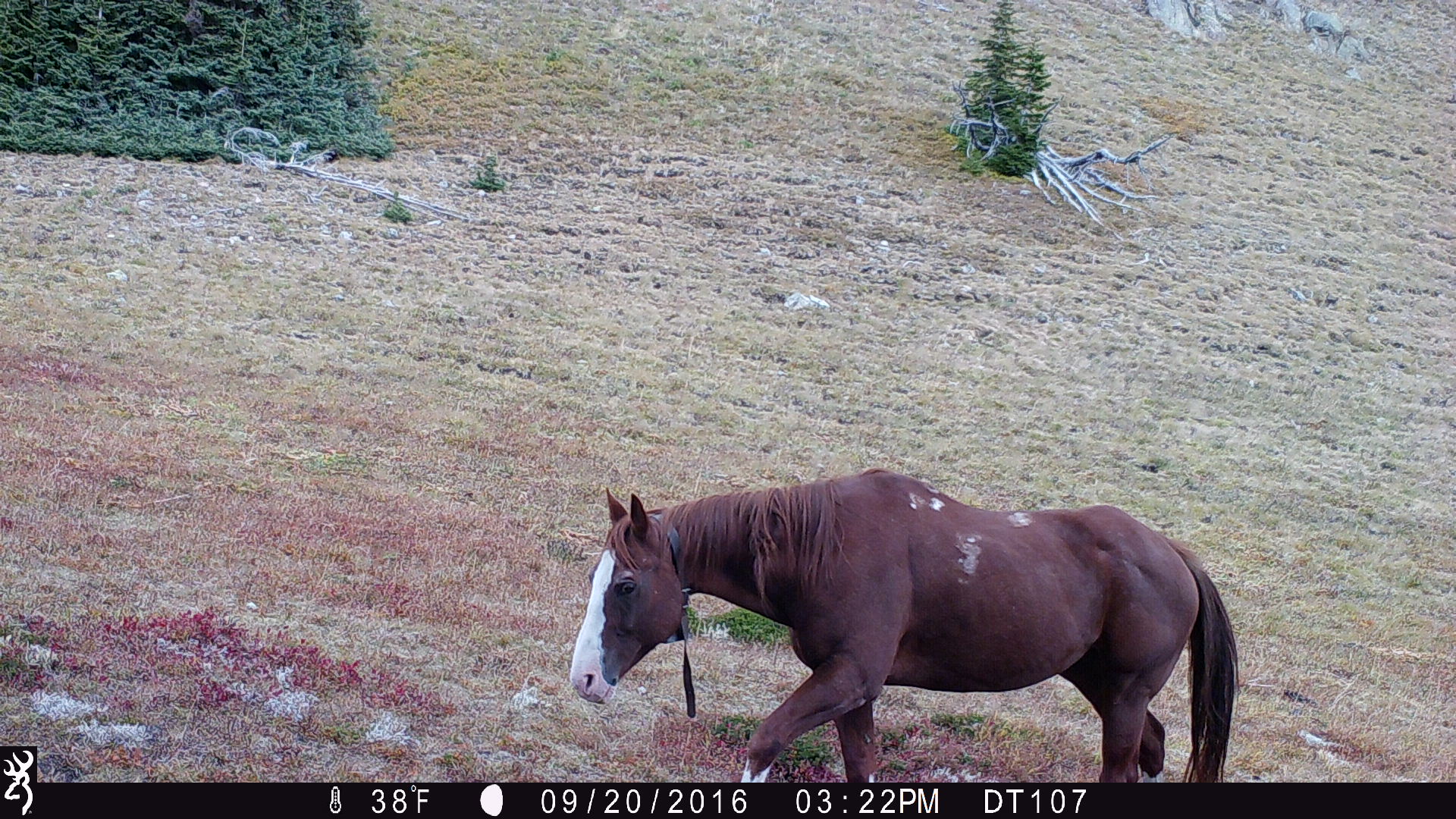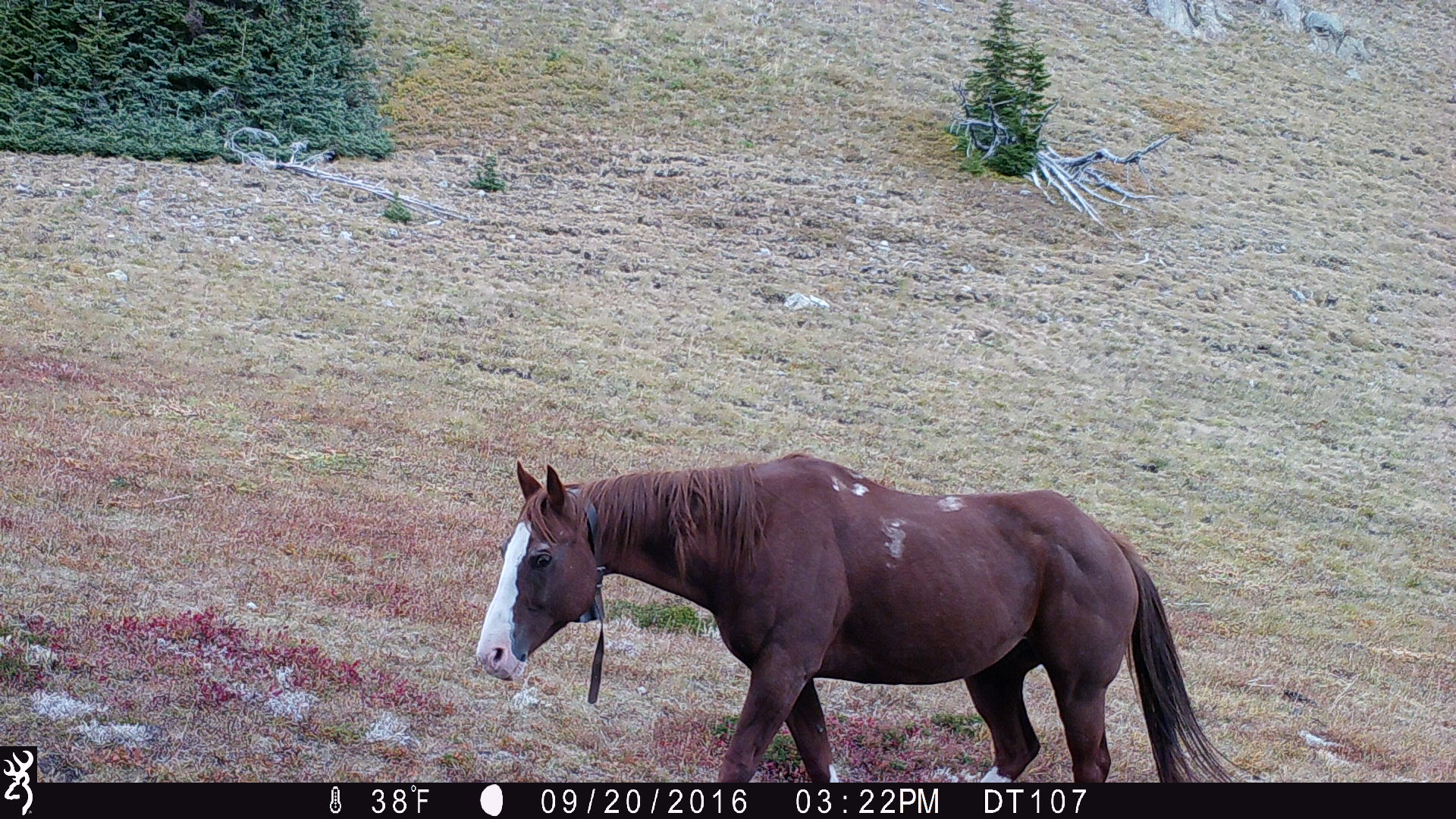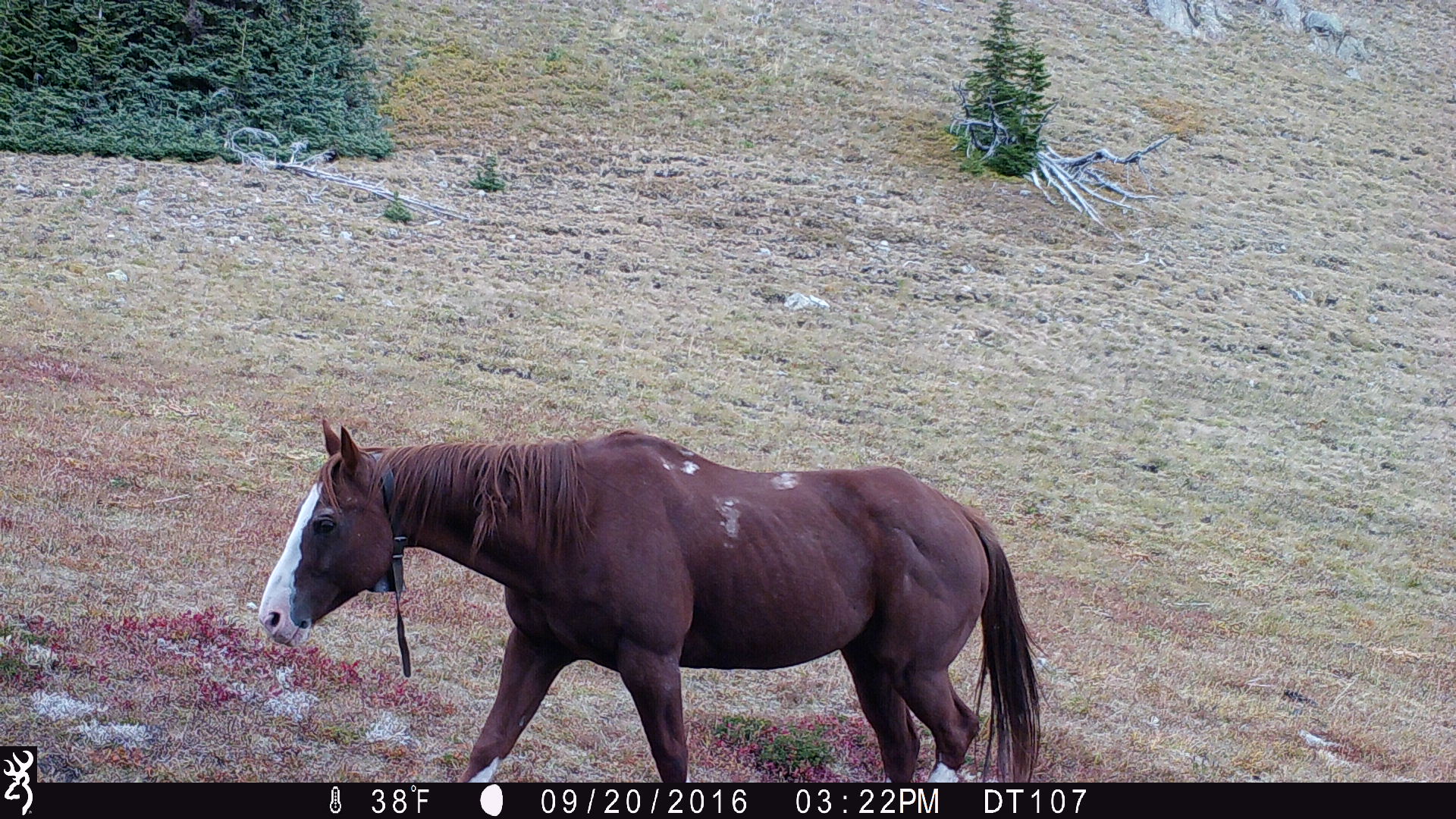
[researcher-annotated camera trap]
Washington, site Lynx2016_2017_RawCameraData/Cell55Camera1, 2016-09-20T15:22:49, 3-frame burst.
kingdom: Animalia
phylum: Chordata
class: Mammalia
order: Perissodactyla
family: Equidae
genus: Equus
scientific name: Equus caballus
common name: domestic horse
Domestic horse (Equus caballus). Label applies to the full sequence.